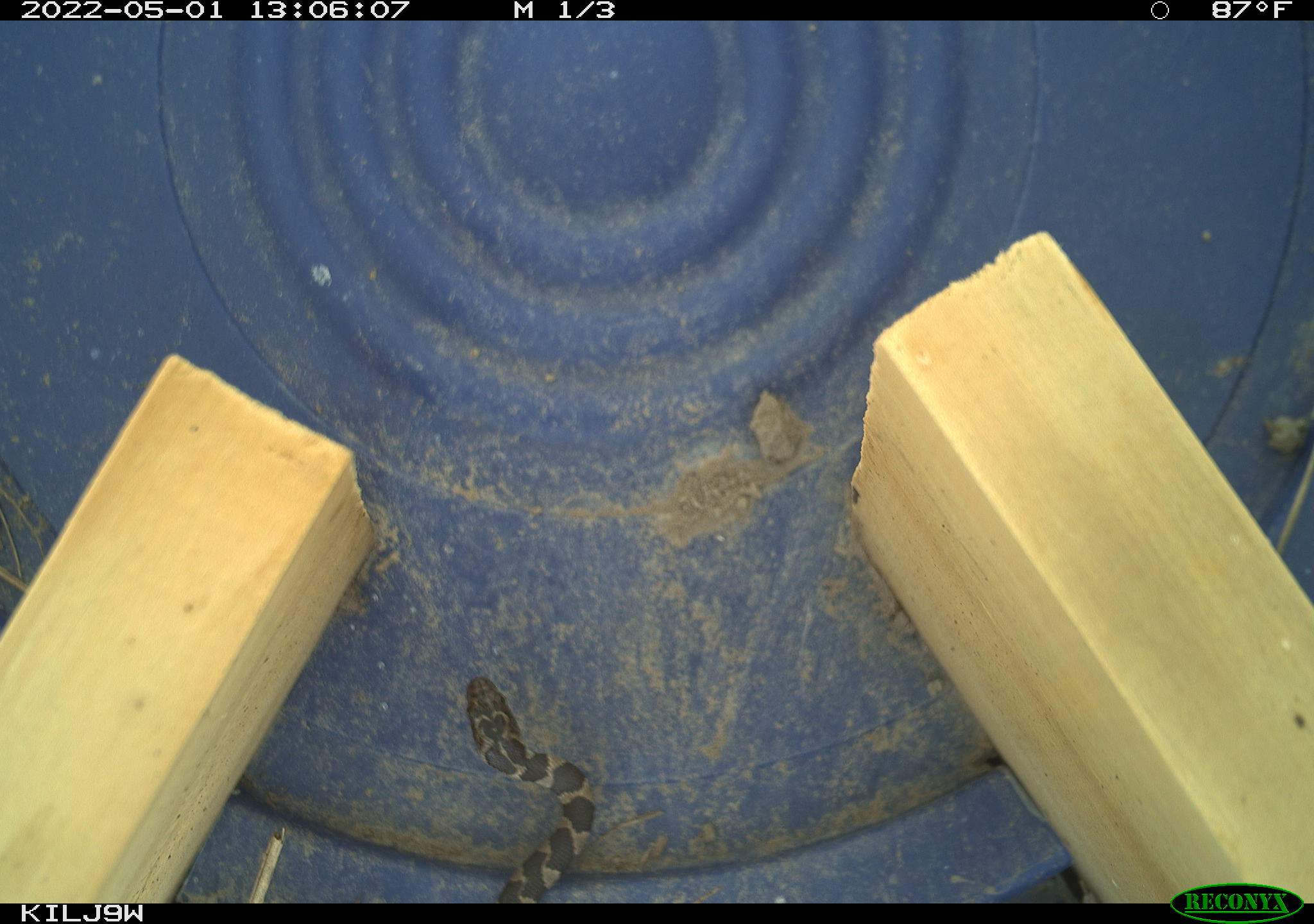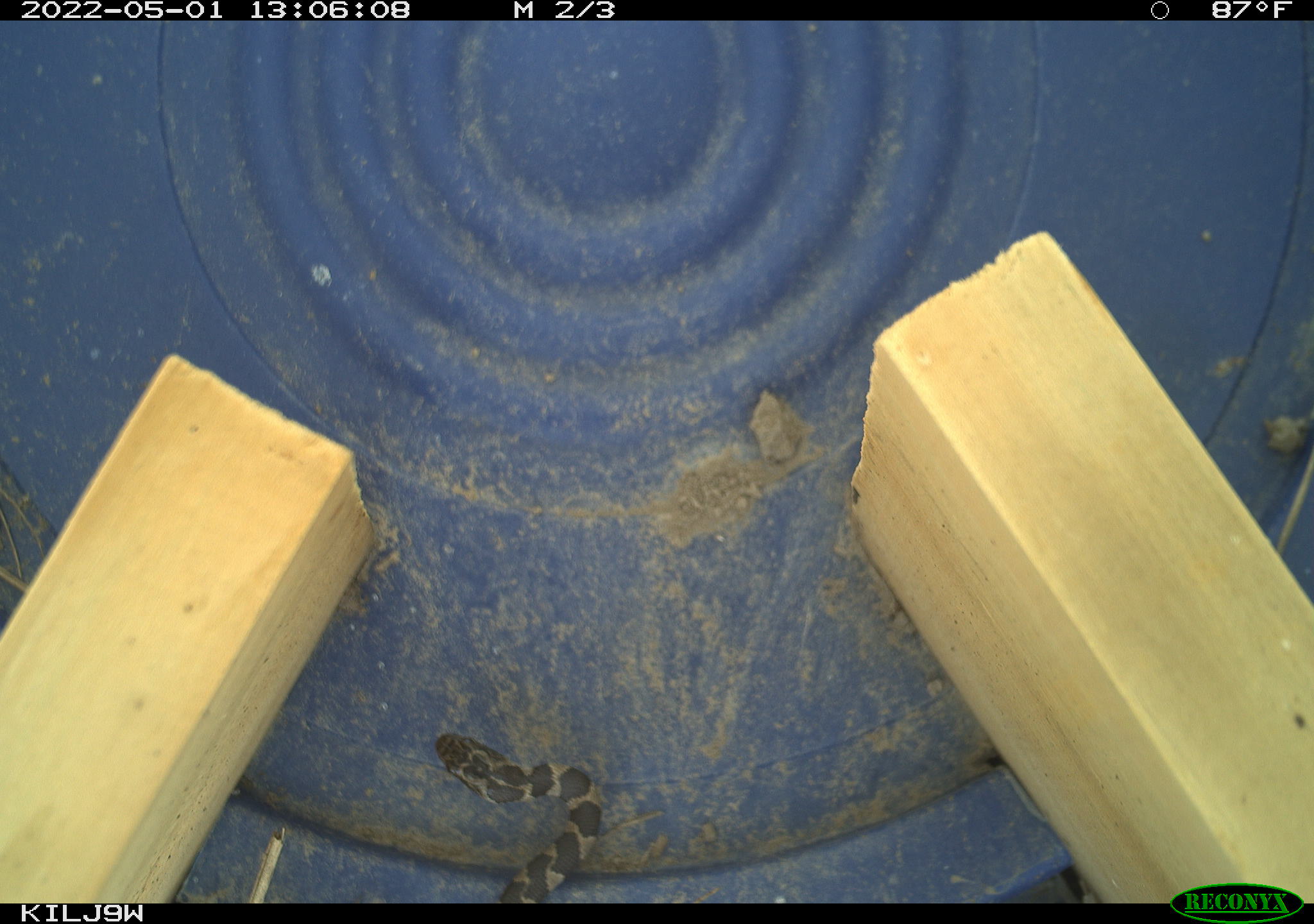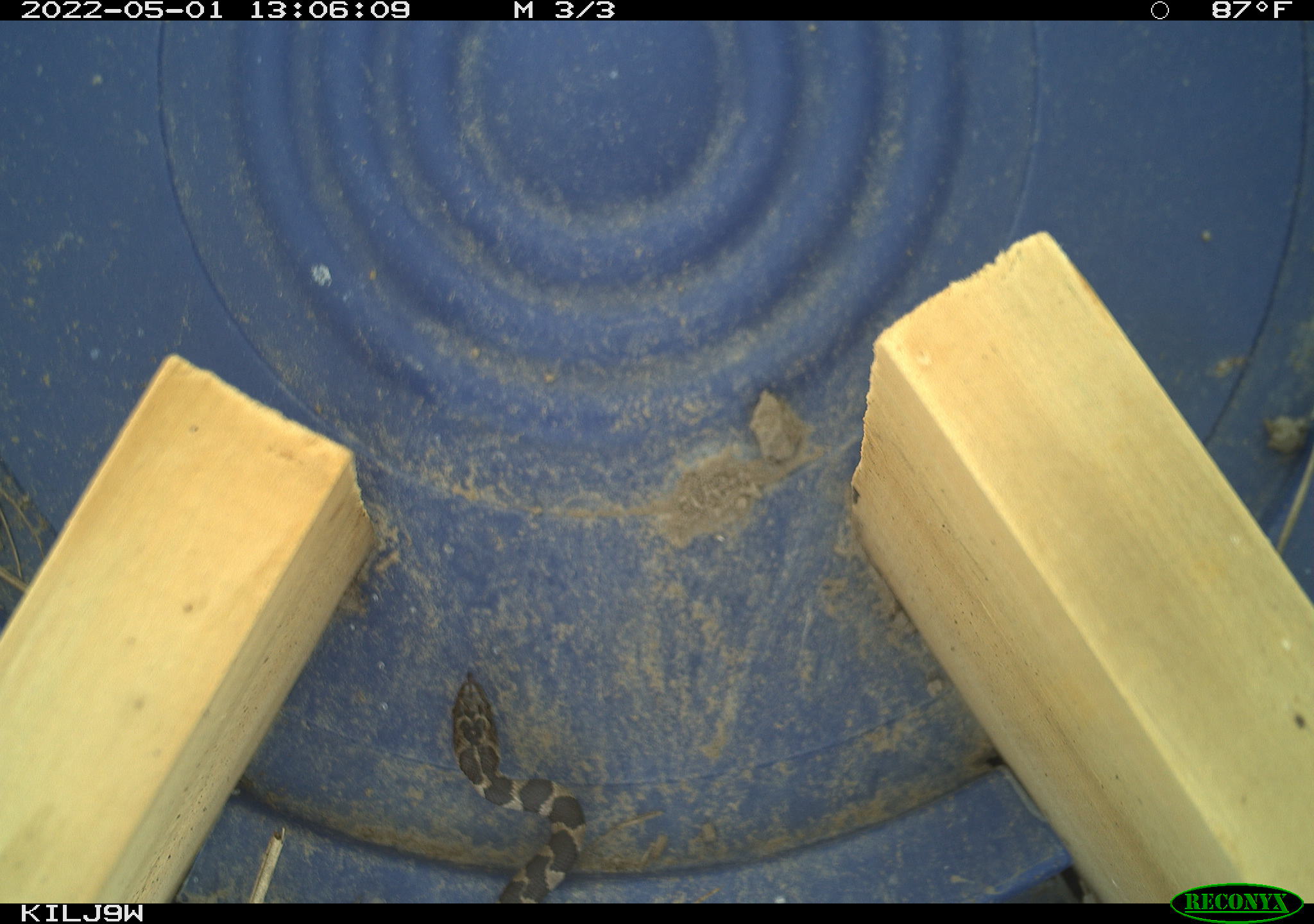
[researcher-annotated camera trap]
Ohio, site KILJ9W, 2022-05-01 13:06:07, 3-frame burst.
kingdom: Animalia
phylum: Chordata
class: Reptilia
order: Squamata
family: Colubridae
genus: Nerodia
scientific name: Nerodia sipedon sipedon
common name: northern watersnake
Northern watersnake (Nerodia sipedon sipedon).